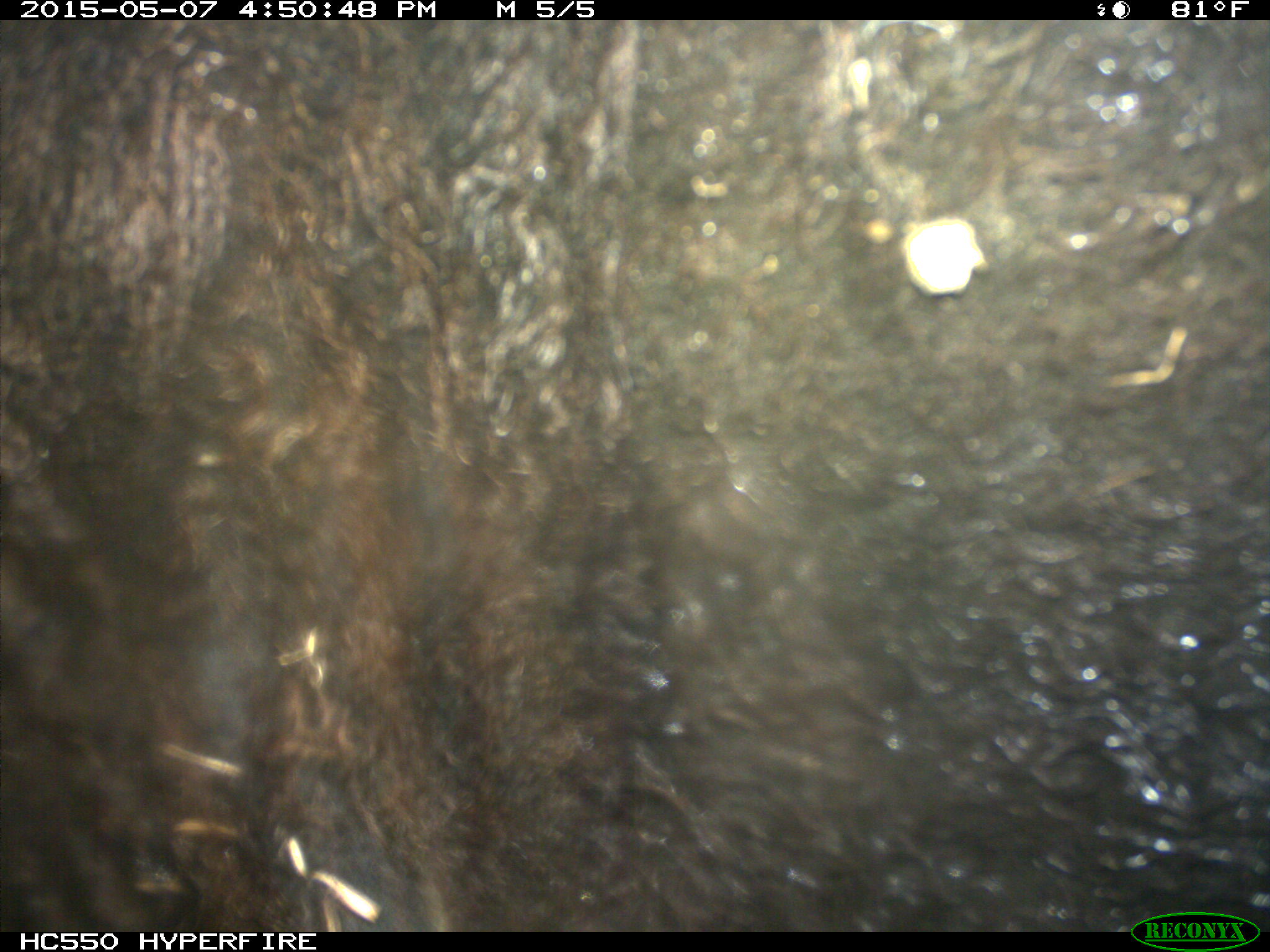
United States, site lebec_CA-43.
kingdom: Animalia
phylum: Chordata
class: Mammalia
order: Artiodactyla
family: Bovidae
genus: Bos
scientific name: Bos taurus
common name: domestic cow